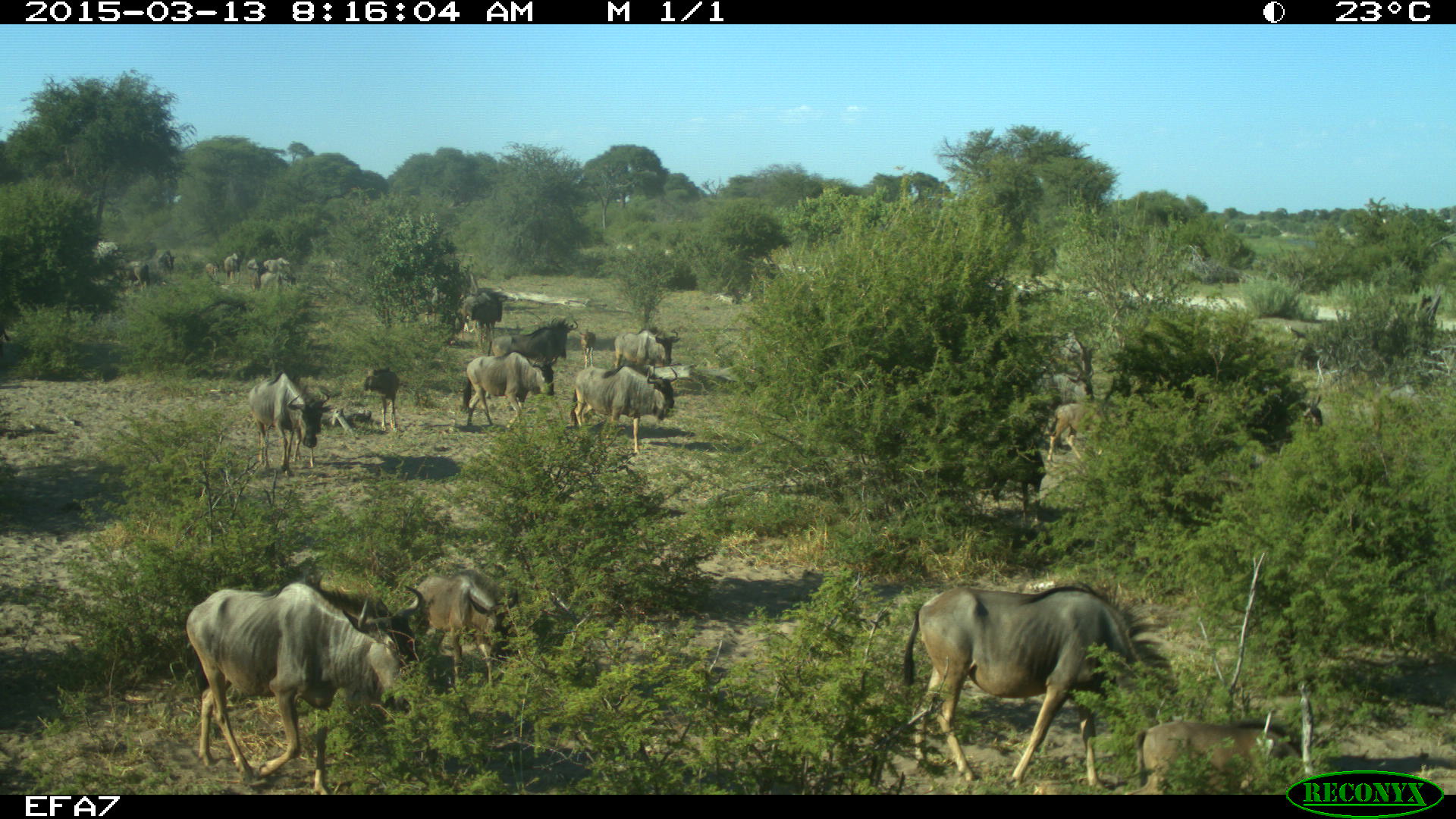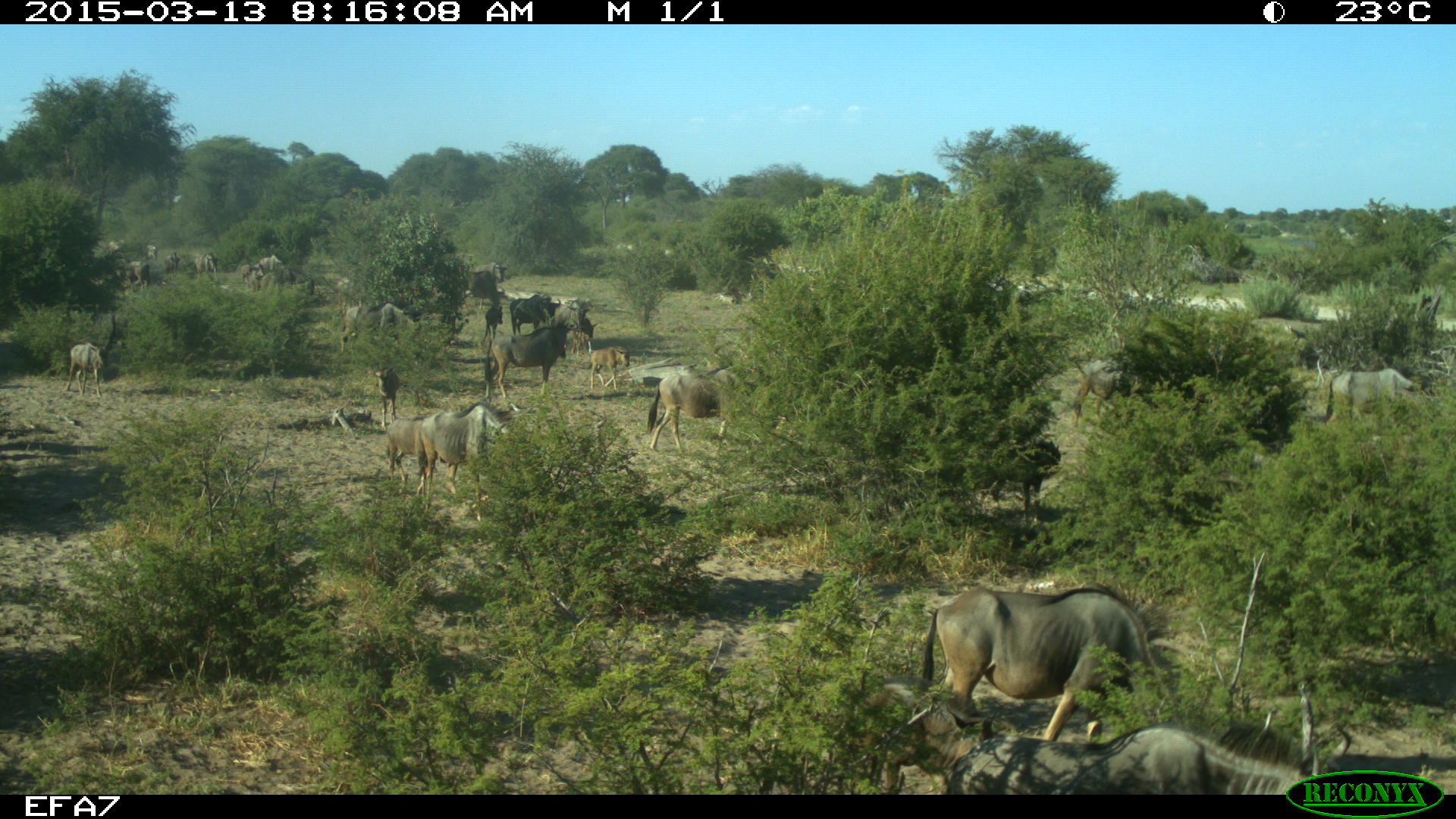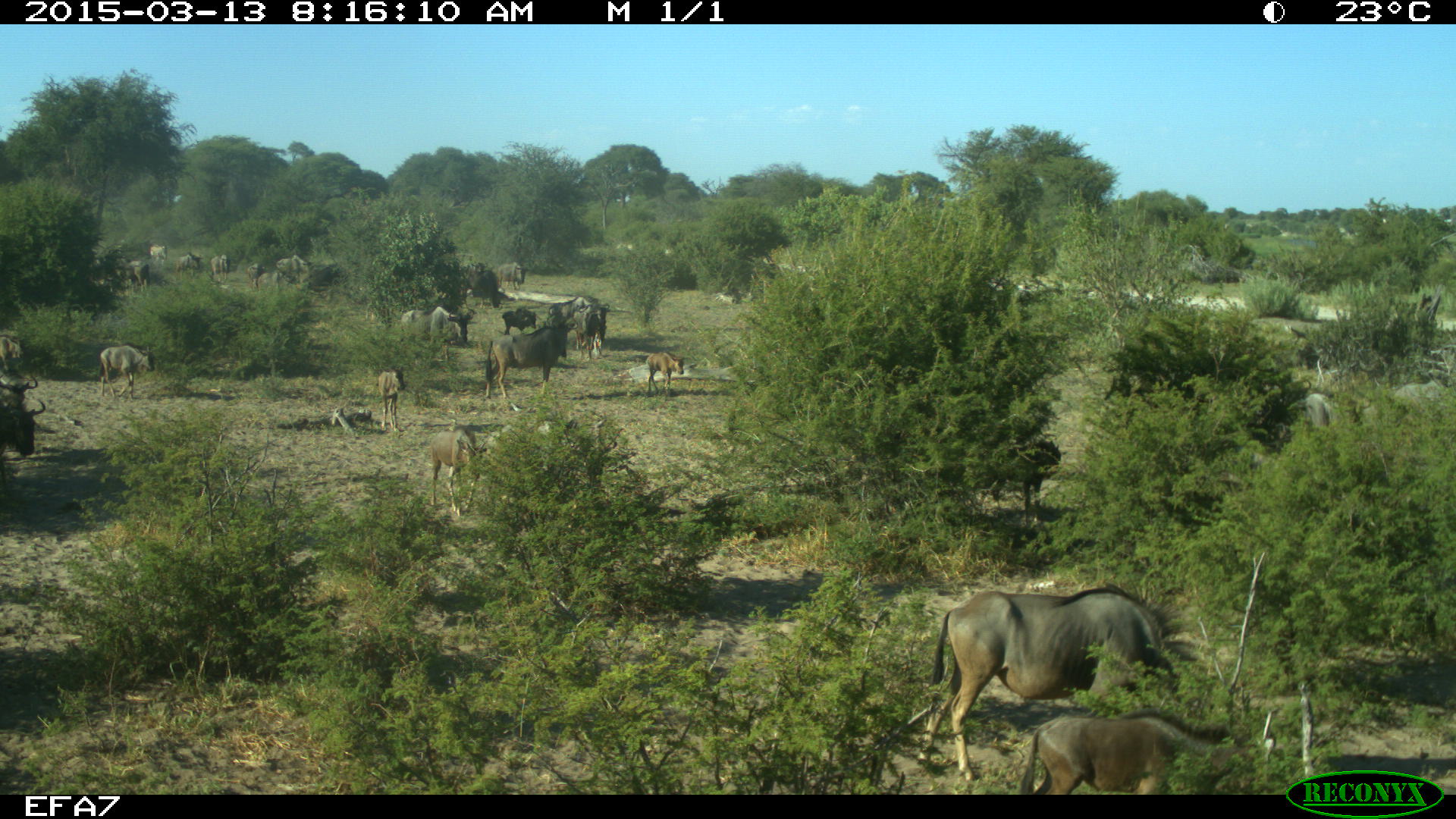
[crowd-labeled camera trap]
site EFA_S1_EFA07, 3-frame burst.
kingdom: Animalia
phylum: Chordata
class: Mammalia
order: Artiodactyla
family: Bovidae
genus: Connochaetes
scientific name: Connochaetes taurinus taurinus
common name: blue wildebeest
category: wildebeestblue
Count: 11-50.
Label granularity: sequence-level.